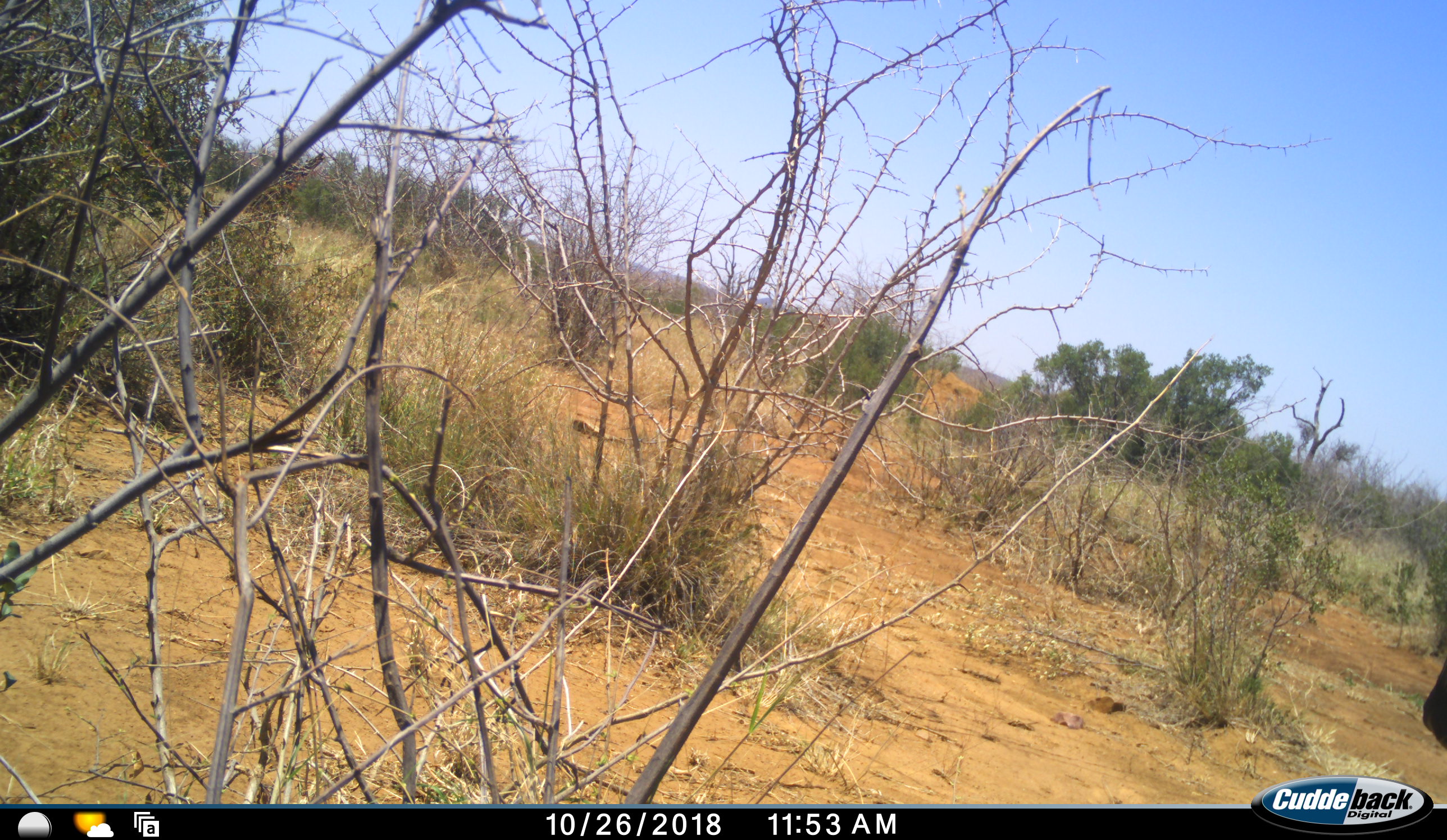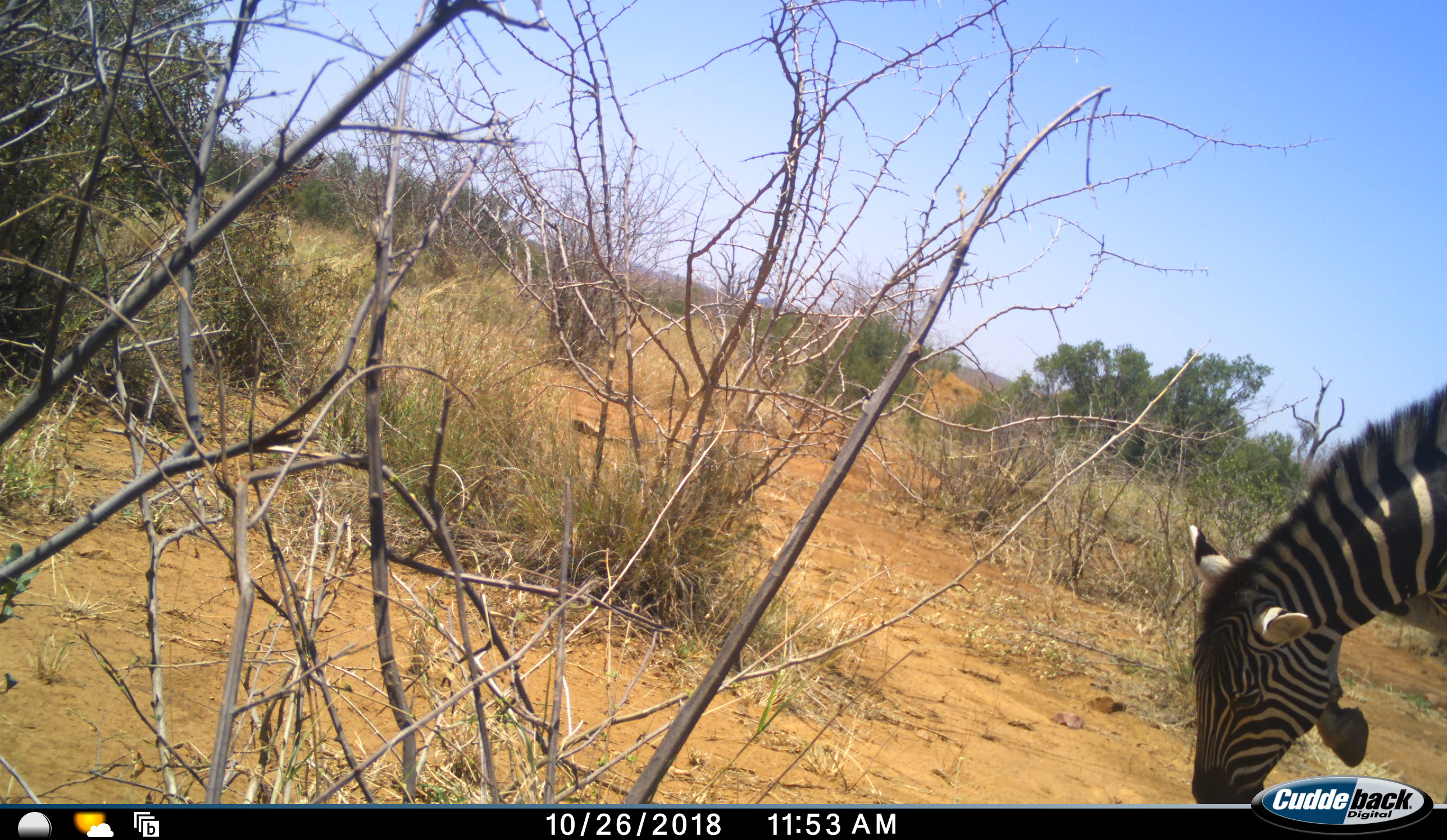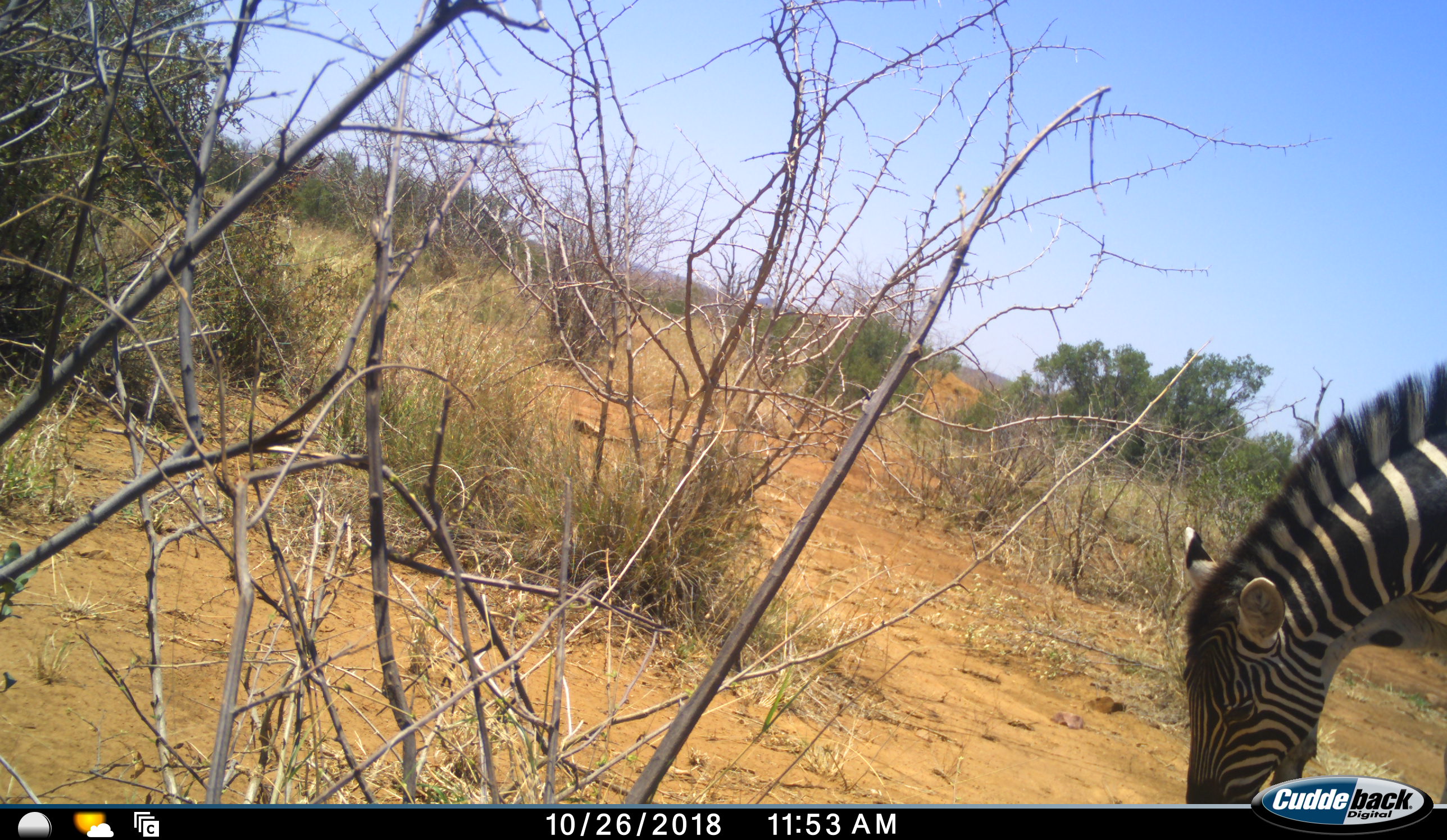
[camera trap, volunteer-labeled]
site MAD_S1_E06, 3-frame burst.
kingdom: Animalia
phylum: Chordata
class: Mammalia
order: Perissodactyla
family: Equidae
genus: Equus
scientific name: Equus quagga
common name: plains zebra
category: zebraplains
Zebraplains (plains zebra) (Equus quagga), count 1. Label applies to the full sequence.